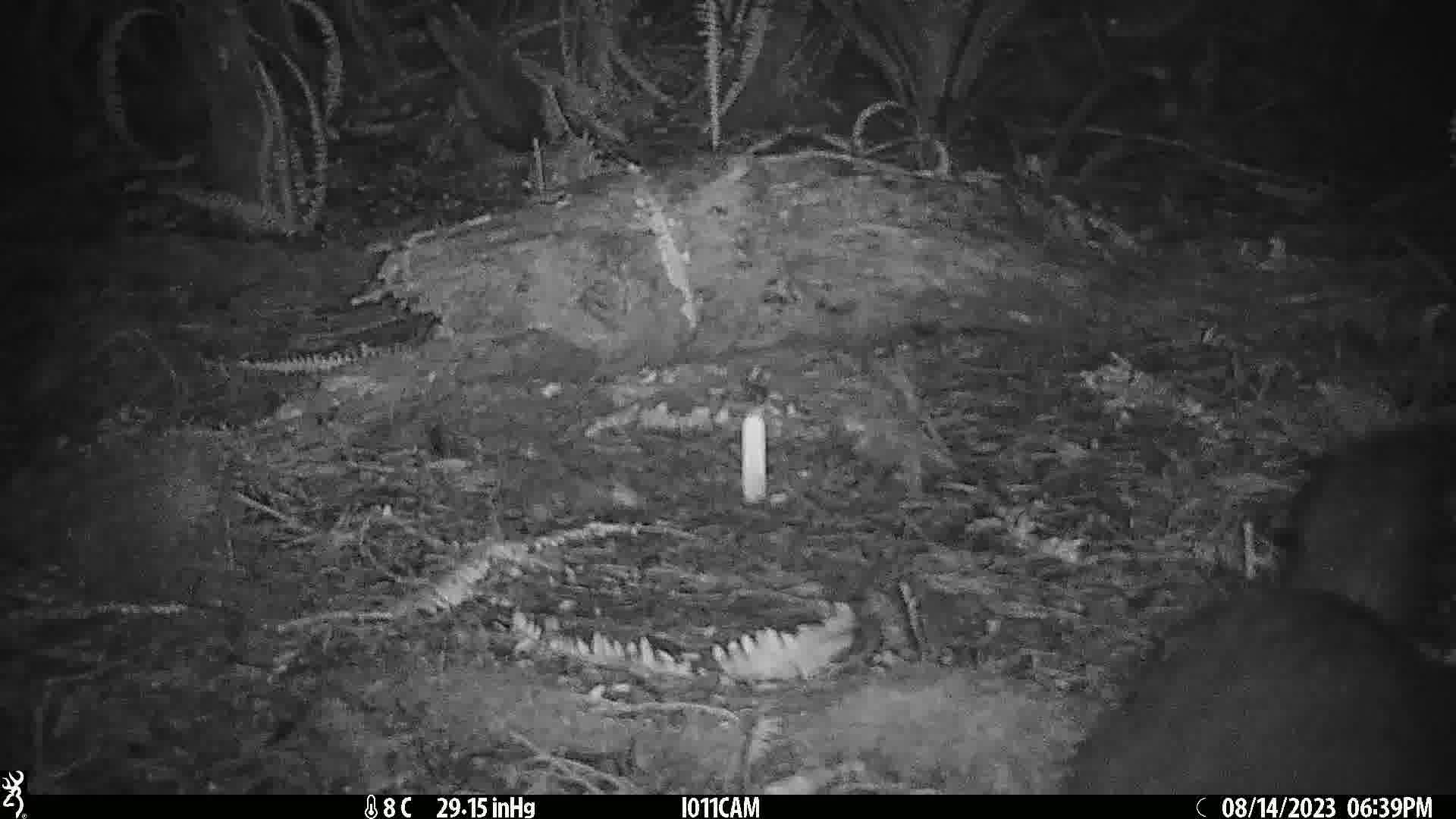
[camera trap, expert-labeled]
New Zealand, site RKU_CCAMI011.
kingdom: Animalia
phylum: Chordata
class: Mammalia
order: Diprotodontia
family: Phalangeridae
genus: Trichosurus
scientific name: Trichosurus vulpecula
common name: common brushtail possum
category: possum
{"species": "possum (common brushtail possum) (Trichosurus vulpecula)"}